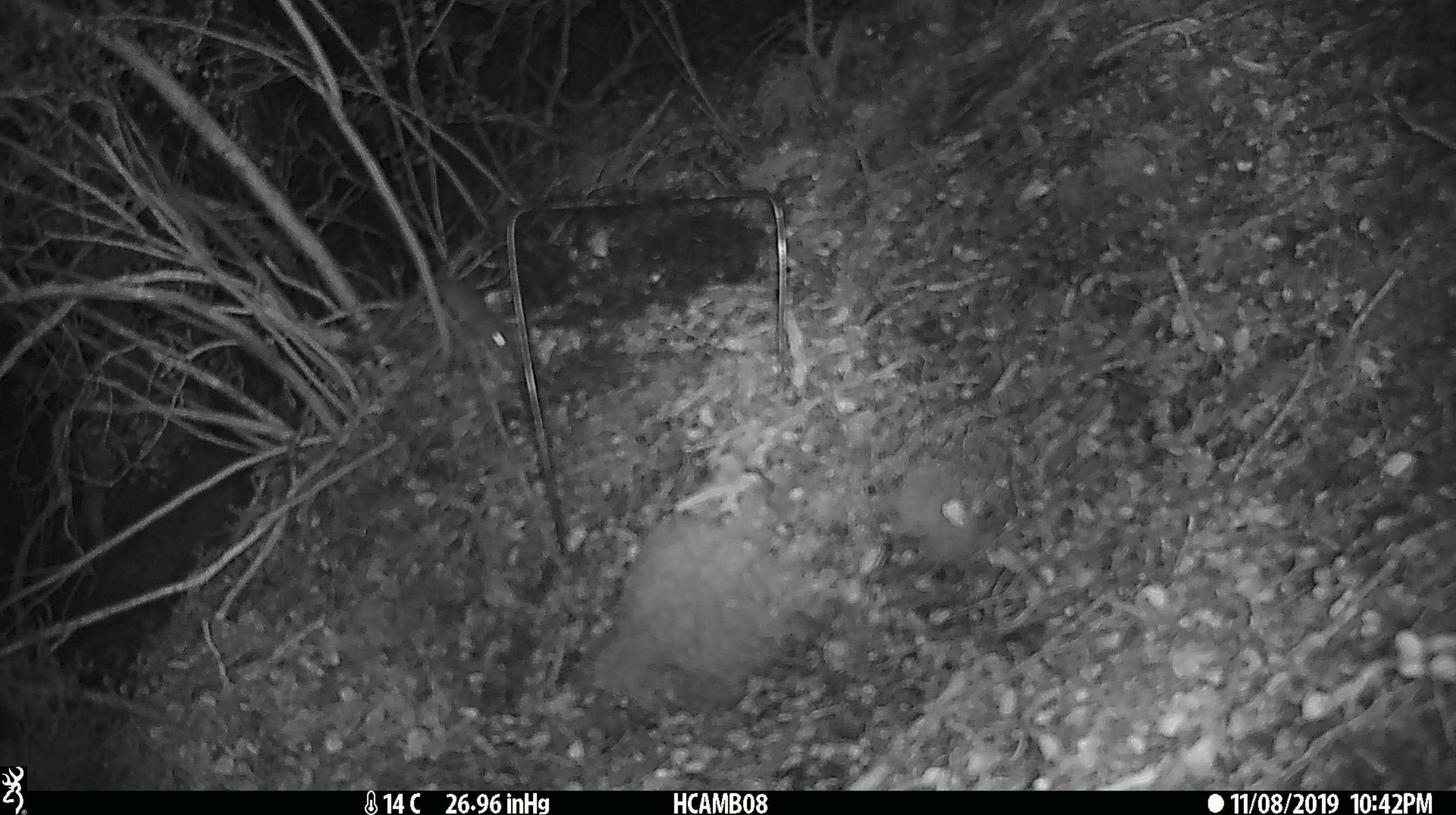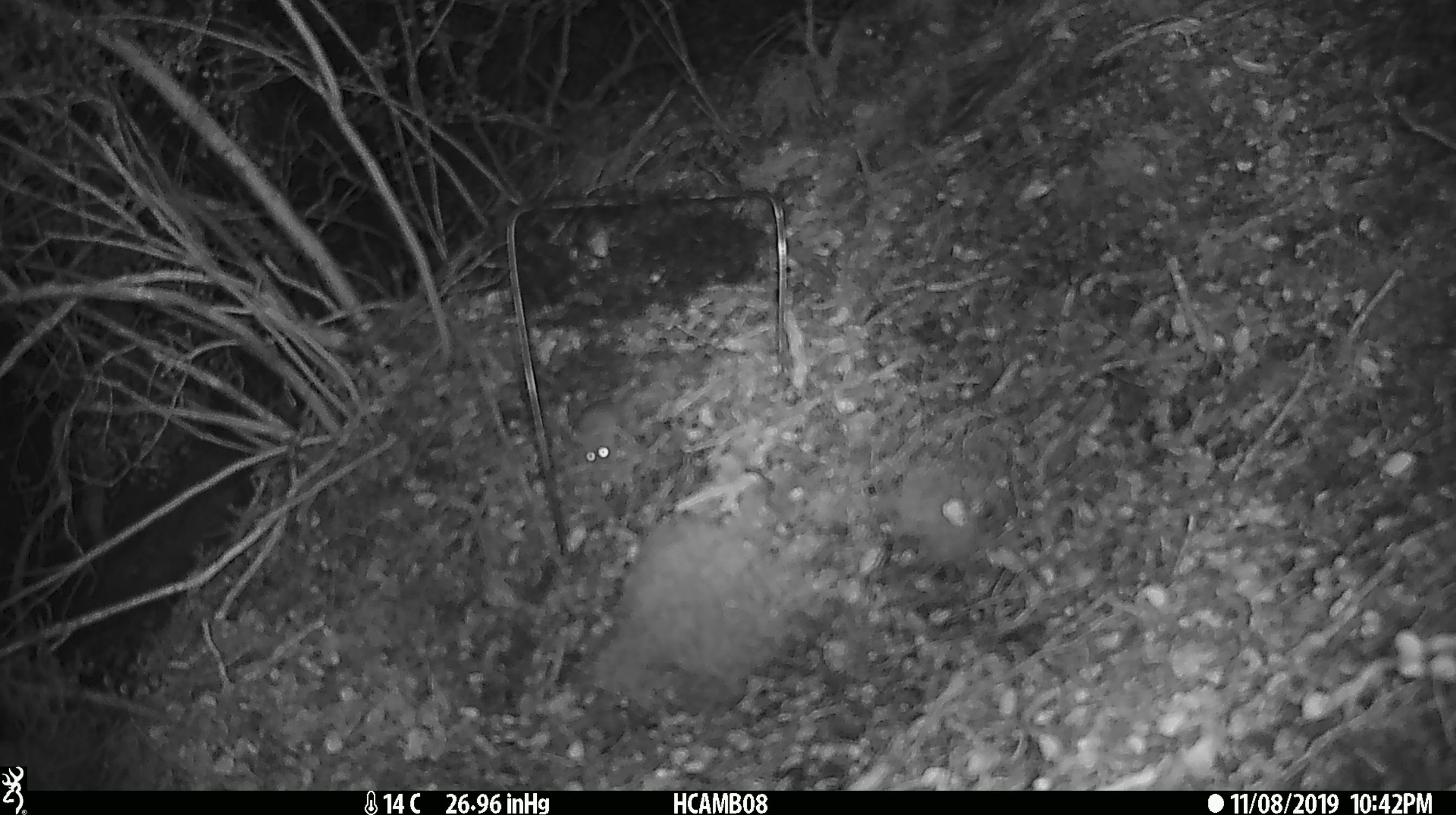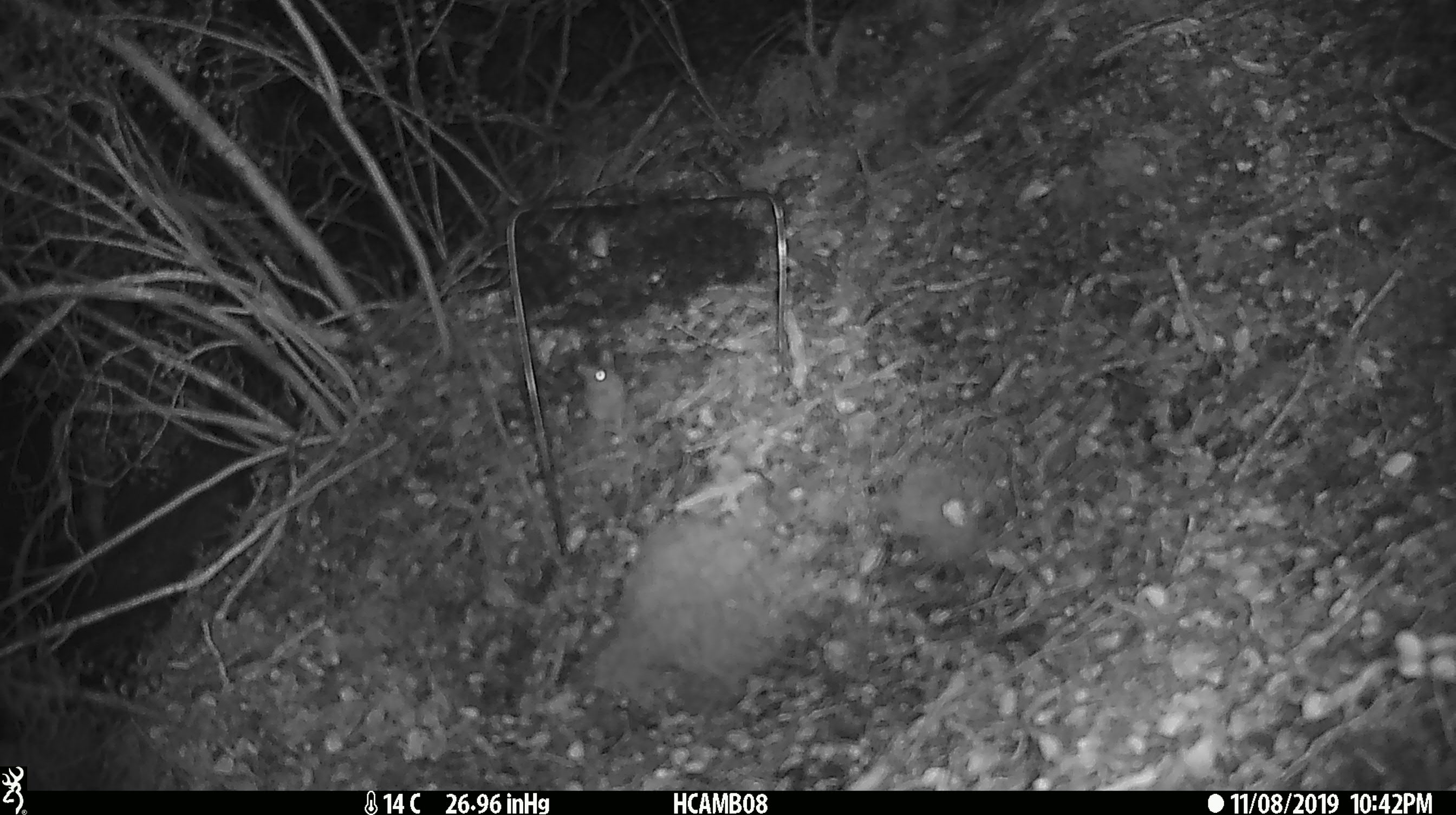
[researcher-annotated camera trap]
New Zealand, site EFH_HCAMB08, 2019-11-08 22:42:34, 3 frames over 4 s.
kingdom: Animalia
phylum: Chordata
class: Mammalia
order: Rodentia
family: Muridae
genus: Mus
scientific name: Mus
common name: mouse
Mouse (Mus).